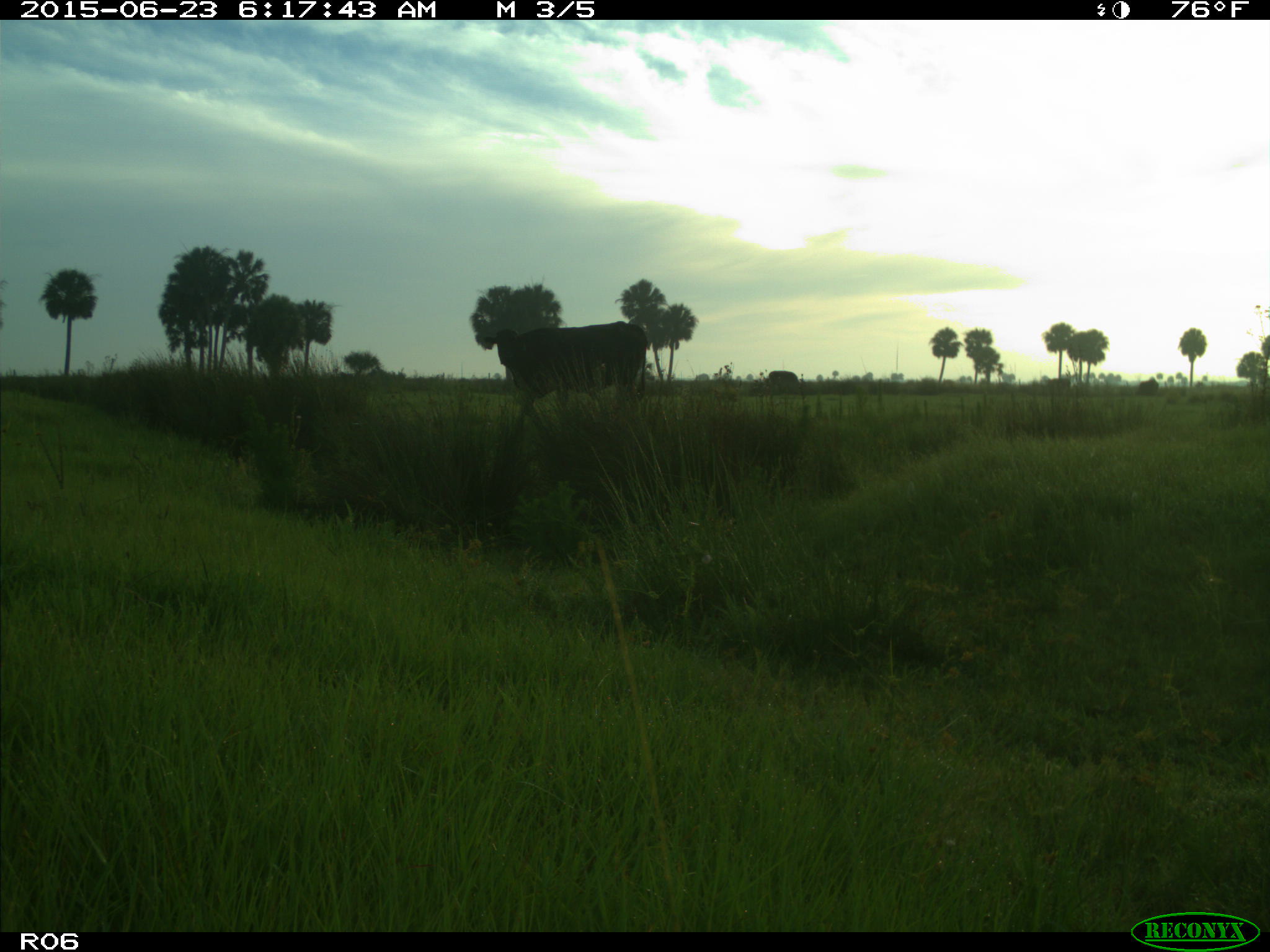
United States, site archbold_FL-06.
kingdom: Animalia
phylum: Chordata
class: Mammalia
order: Artiodactyla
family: Bovidae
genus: Bos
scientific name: Bos taurus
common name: domestic cow